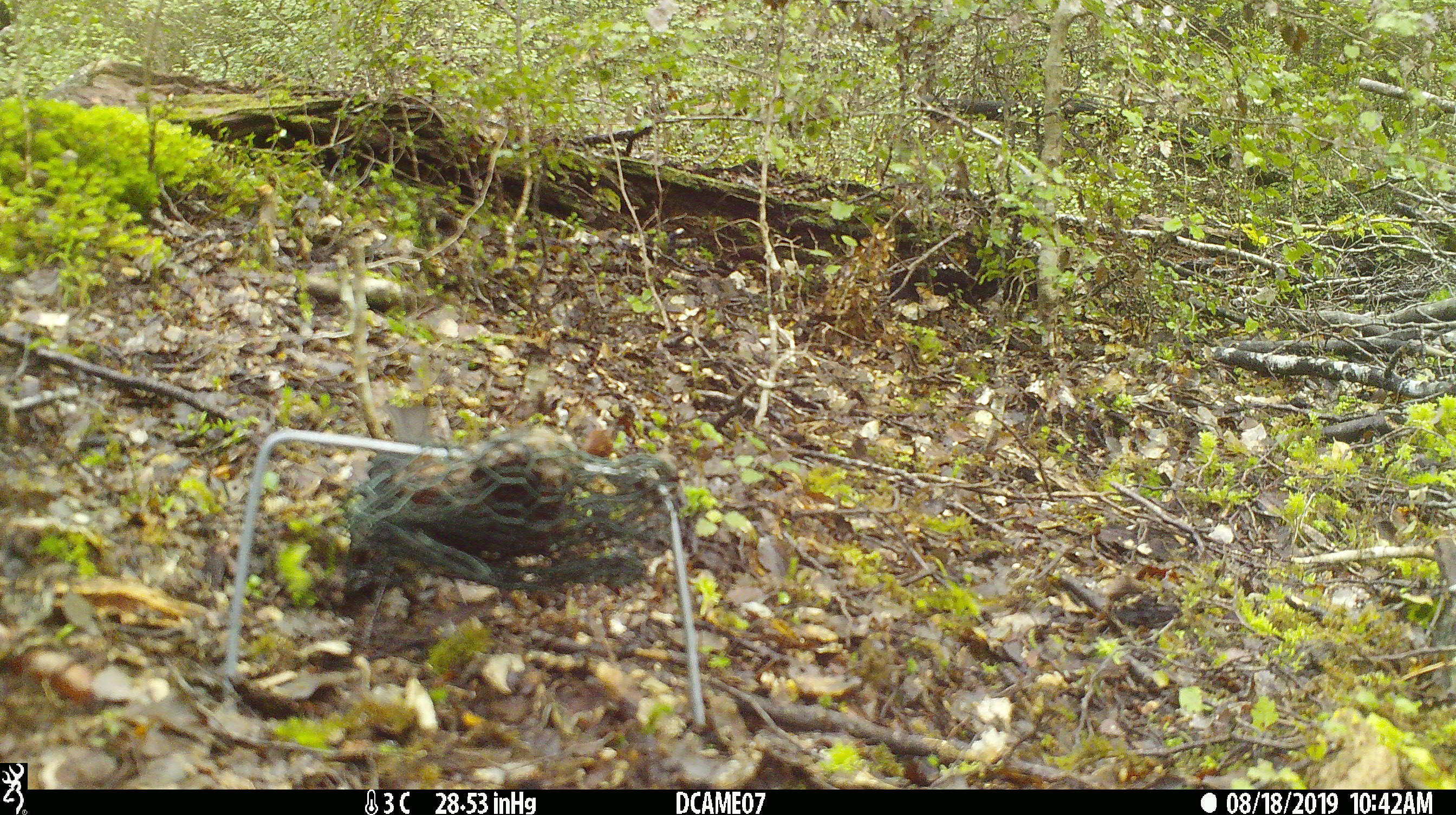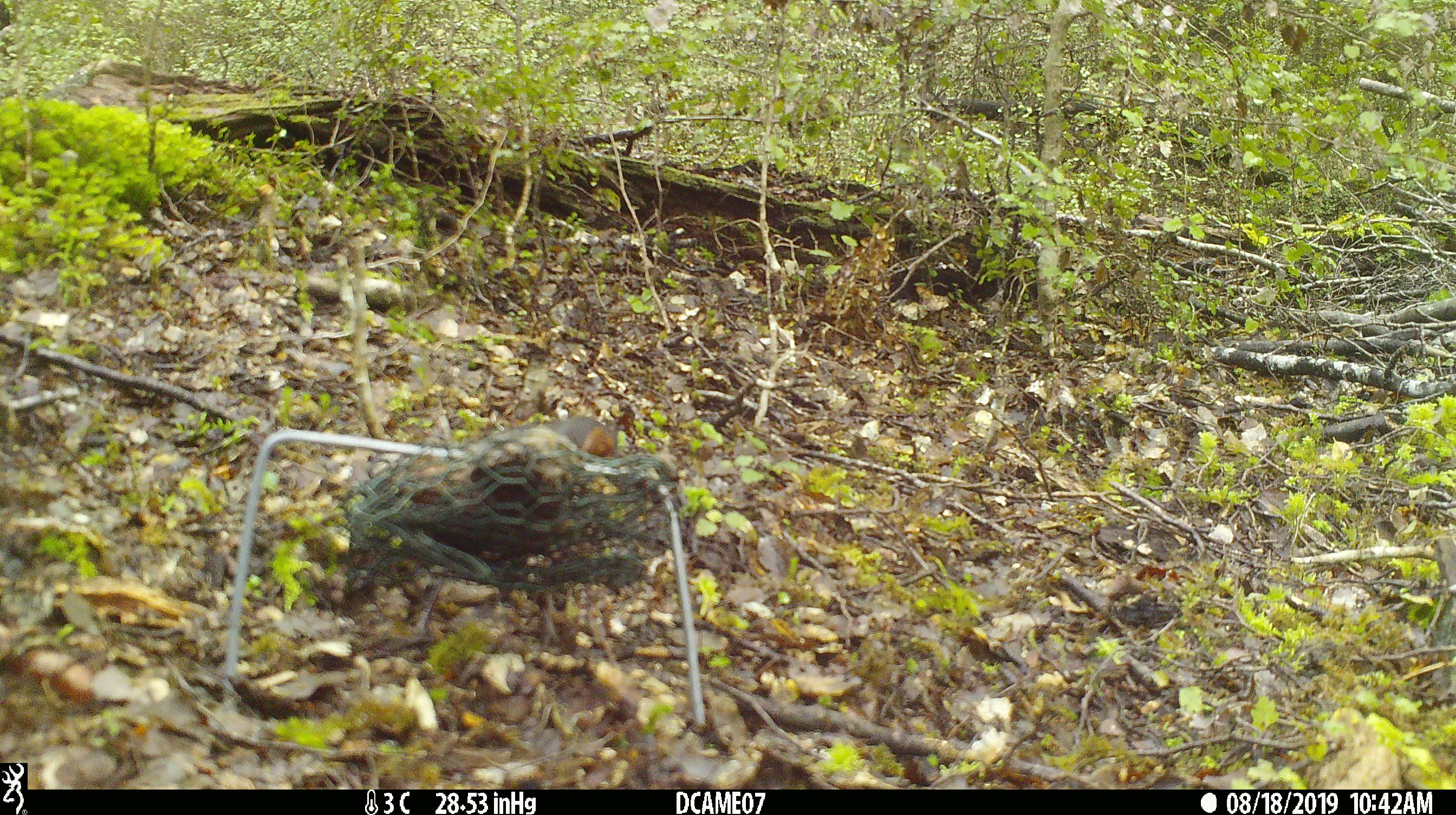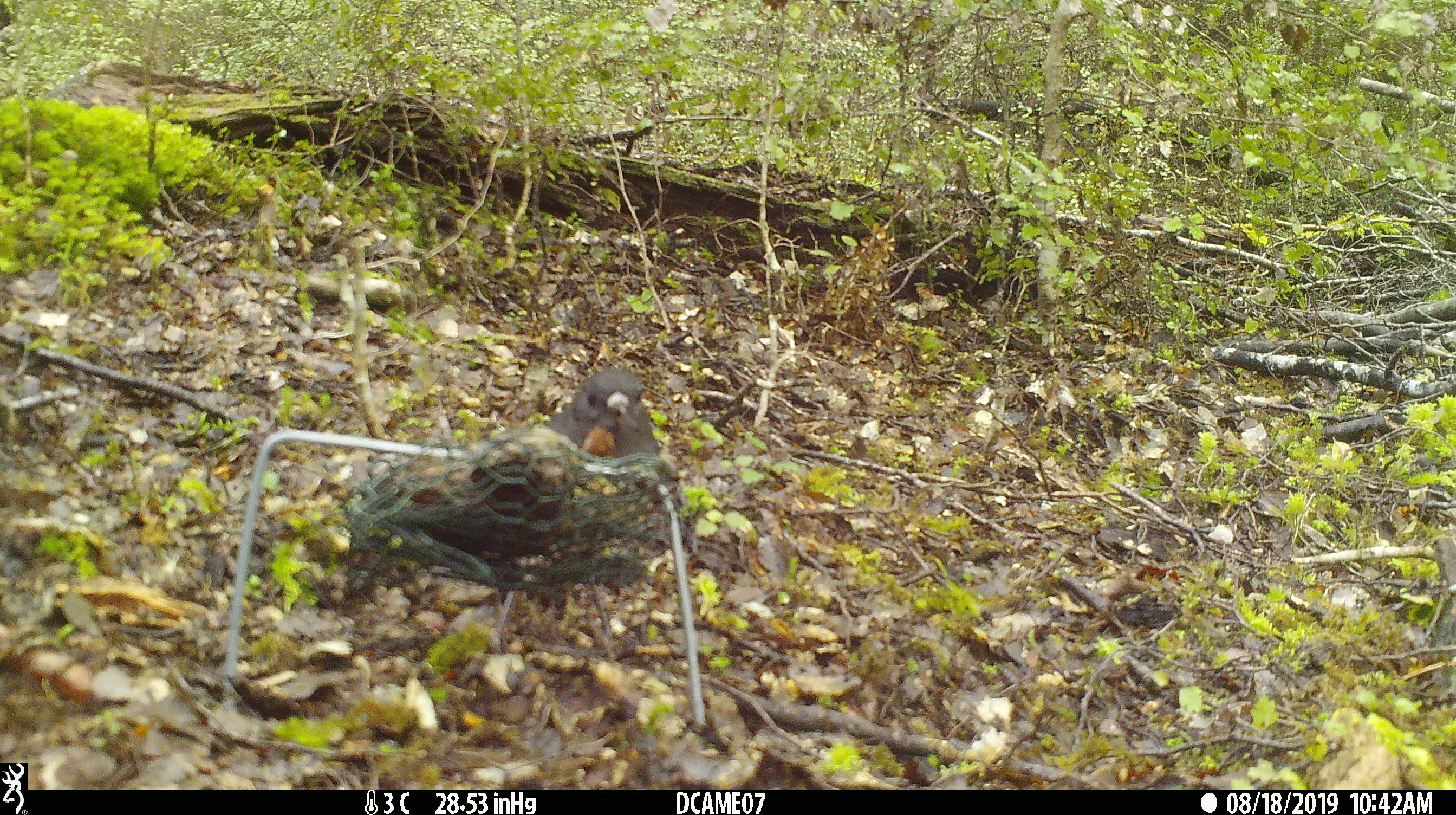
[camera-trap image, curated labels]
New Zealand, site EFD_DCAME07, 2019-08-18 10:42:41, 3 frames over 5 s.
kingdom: Animalia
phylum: Chordata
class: Aves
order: Passeriformes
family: Petroicidae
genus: Petroica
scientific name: Petroica australis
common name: new zealand robin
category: robin